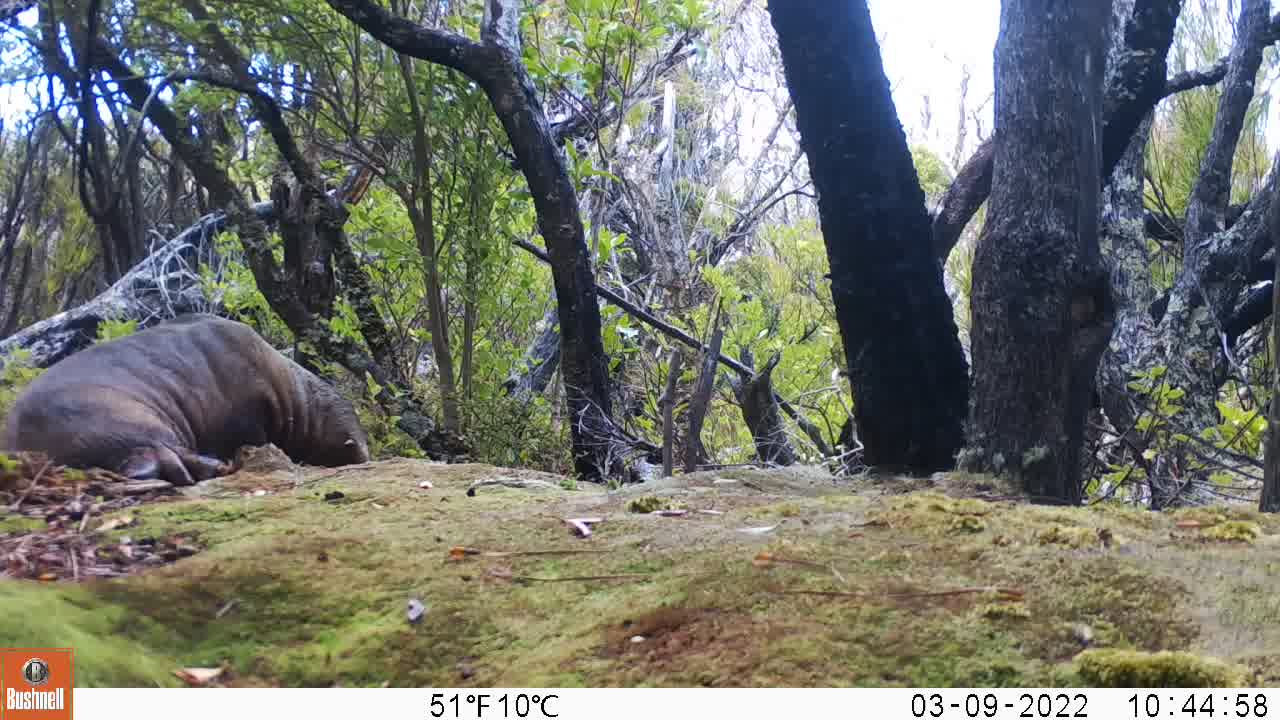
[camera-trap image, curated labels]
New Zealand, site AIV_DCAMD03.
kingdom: Animalia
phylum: Chordata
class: Mammalia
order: Carnivora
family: Otariidae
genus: Phocarctos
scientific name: Phocarctos hookeri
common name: new zealand sea lion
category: sealion